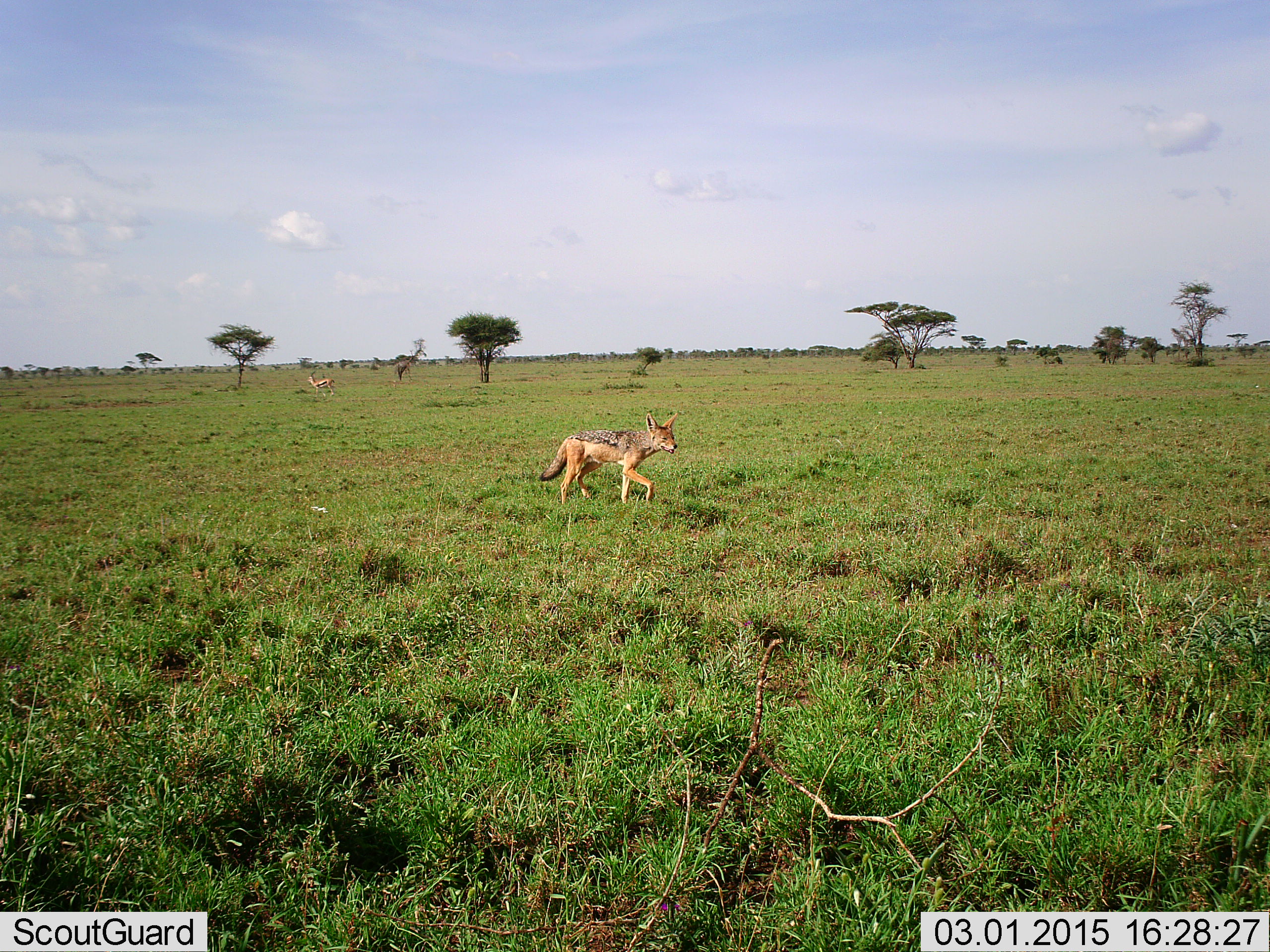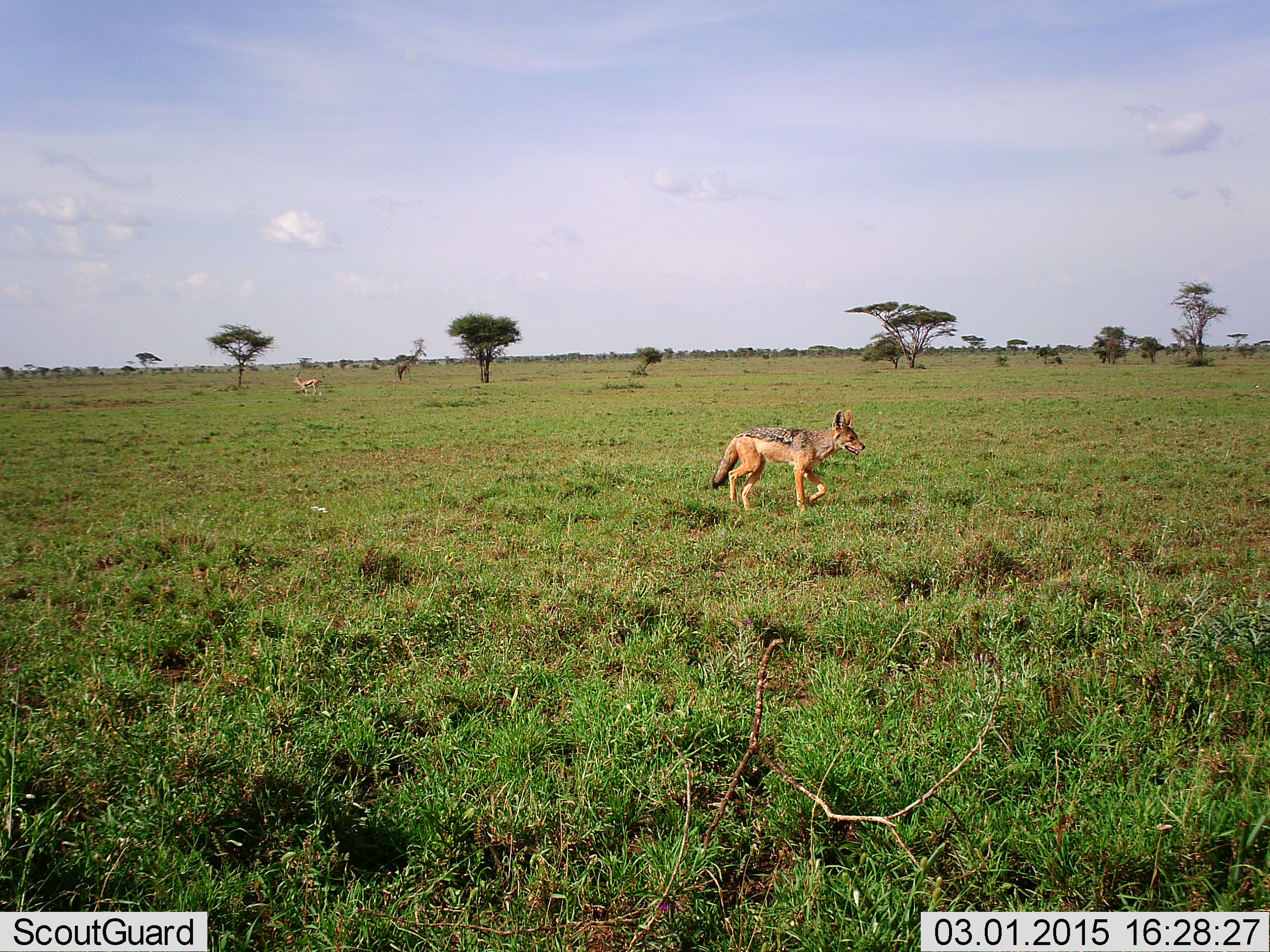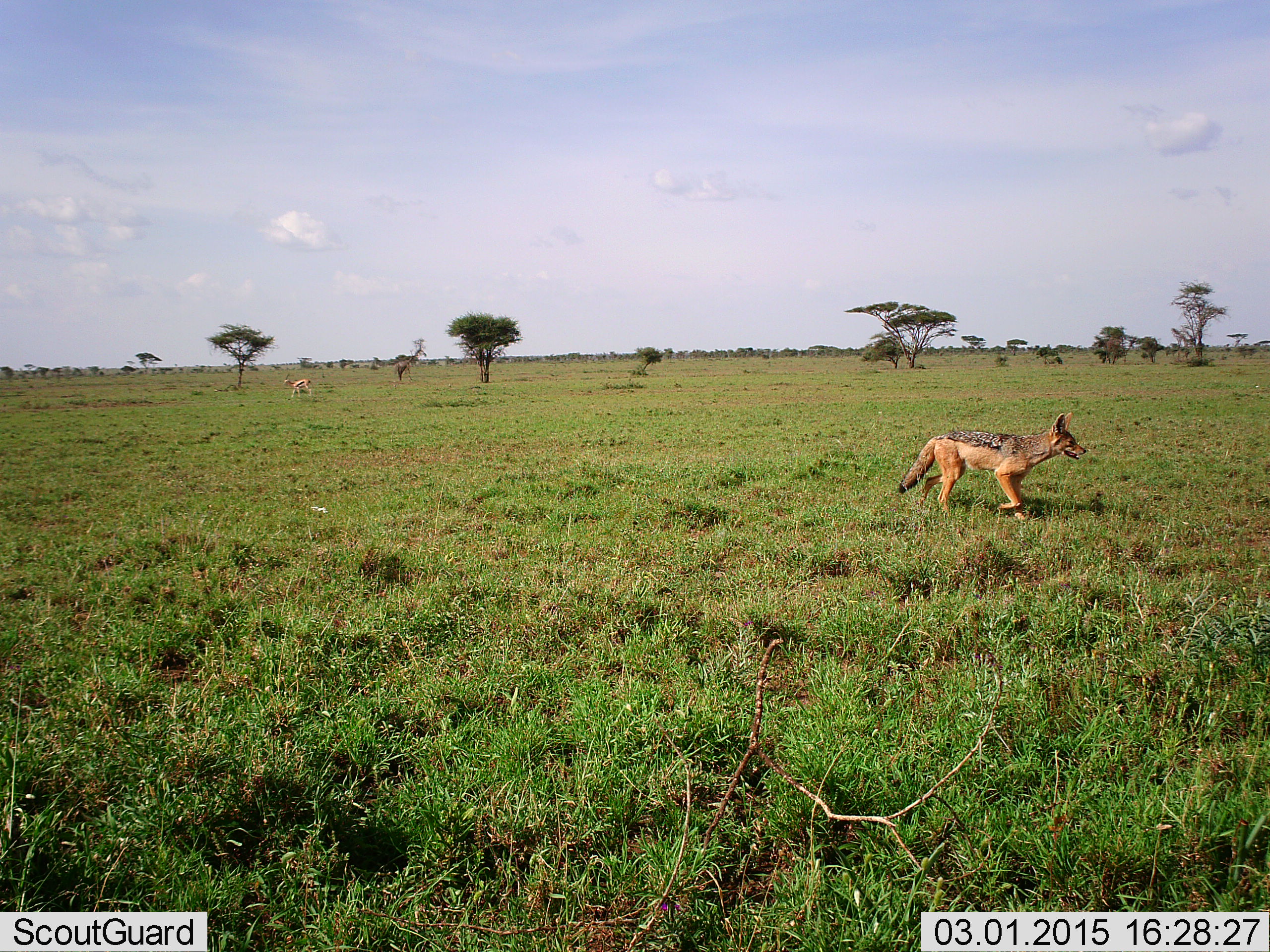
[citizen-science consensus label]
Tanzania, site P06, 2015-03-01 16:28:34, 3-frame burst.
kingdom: Animalia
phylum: Chordata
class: Mammalia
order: Artiodactyla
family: Bovidae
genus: Eudorcas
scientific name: Eudorcas thomsonii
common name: thomson's gazelle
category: gazellethomsons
Gazellethomsons (thomson's gazelle) (Eudorcas thomsonii), count 1. Behavior (volunteer vote fractions): standing 10%, resting 0%, moving 90%, interacting 0%. Young present (vote fraction): 0%. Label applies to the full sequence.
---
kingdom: Animalia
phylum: Chordata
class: Mammalia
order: Carnivora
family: Canidae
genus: Lupulella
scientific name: Lupulella mesomelas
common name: black-backed jackal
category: jackal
Jackal (black-backed jackal) (Lupulella mesomelas), count 1. Behavior (volunteer vote fractions): standing 0%, resting 0%, moving 100%, interacting 0%. Young present (vote fraction): 0%. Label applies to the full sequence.